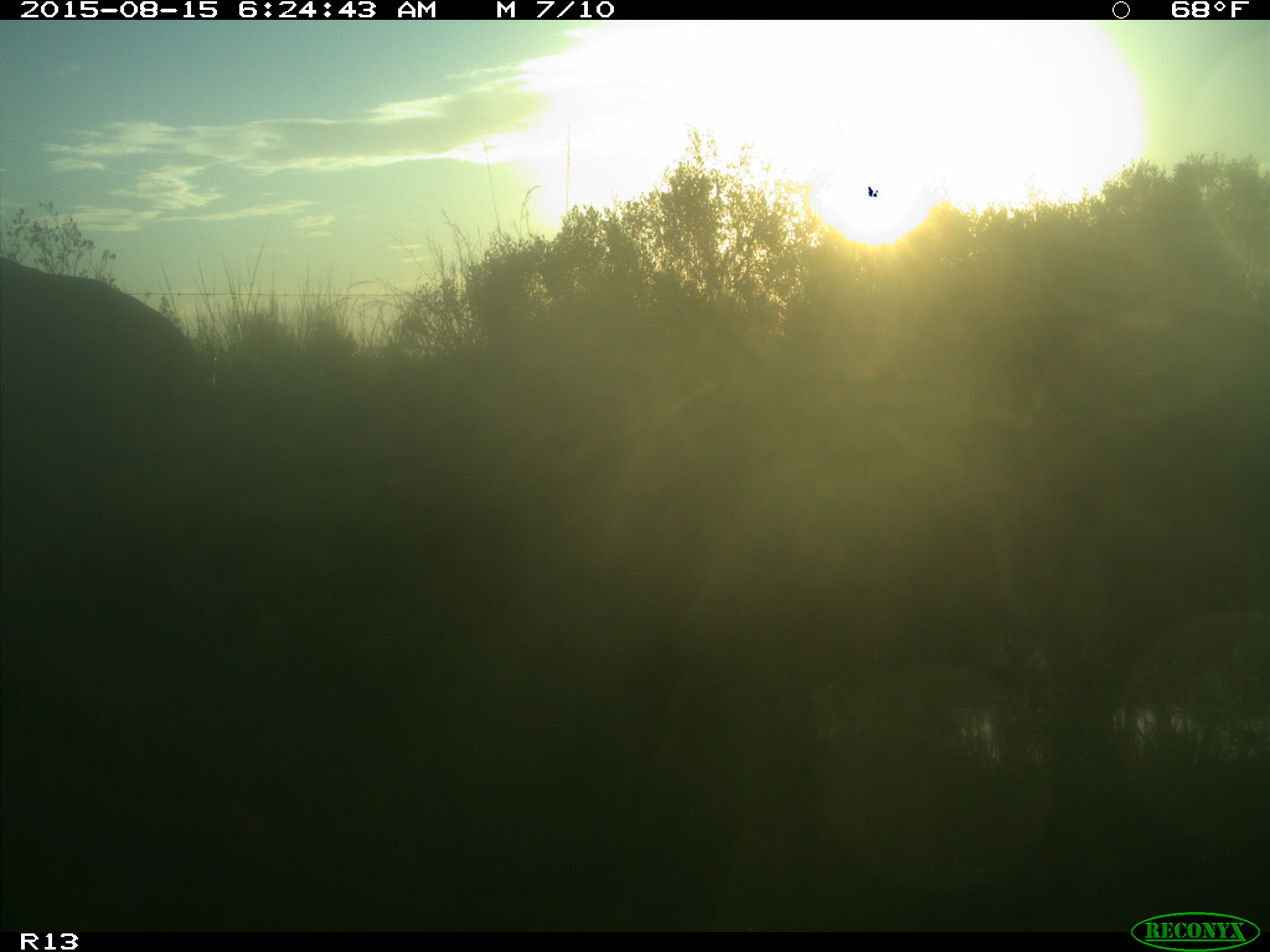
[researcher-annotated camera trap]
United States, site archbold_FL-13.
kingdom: Animalia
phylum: Chordata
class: Mammalia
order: Artiodactyla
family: Bovidae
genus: Bos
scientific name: Bos taurus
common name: domestic cow